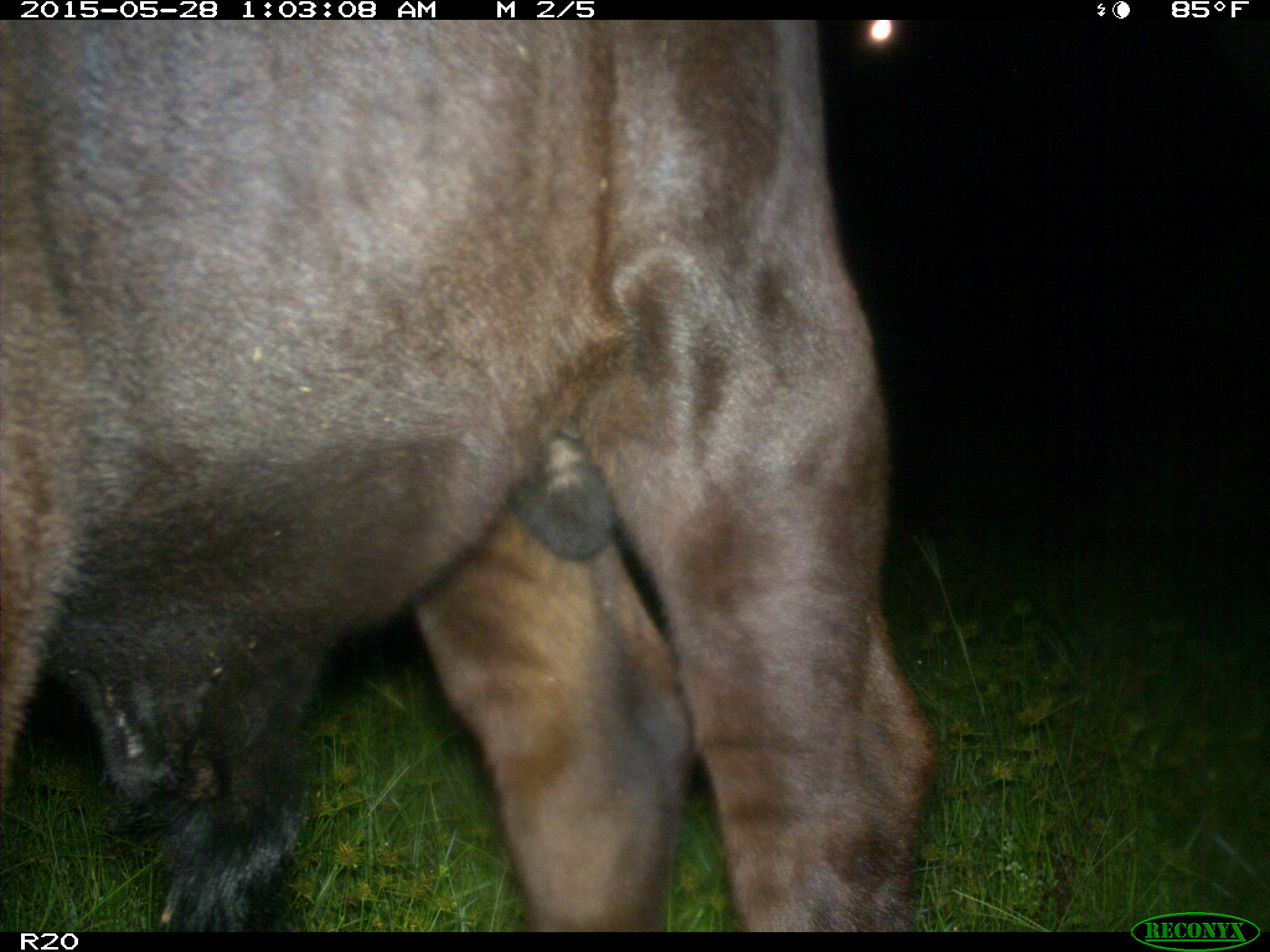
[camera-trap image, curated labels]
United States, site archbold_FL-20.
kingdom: Animalia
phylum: Chordata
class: Mammalia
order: Artiodactyla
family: Bovidae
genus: Bos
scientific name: Bos taurus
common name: domestic cow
Bos taurus (domestic cow).